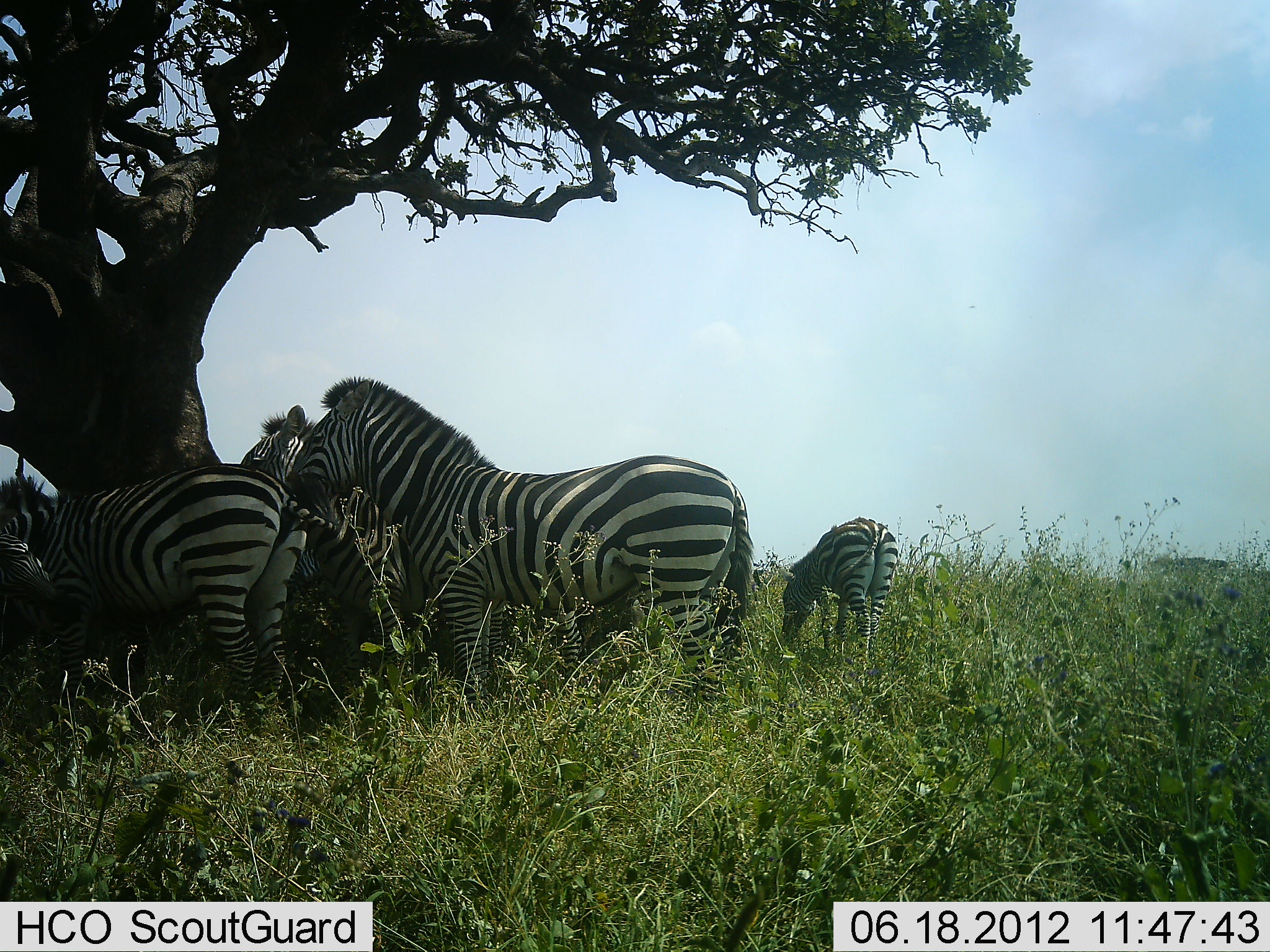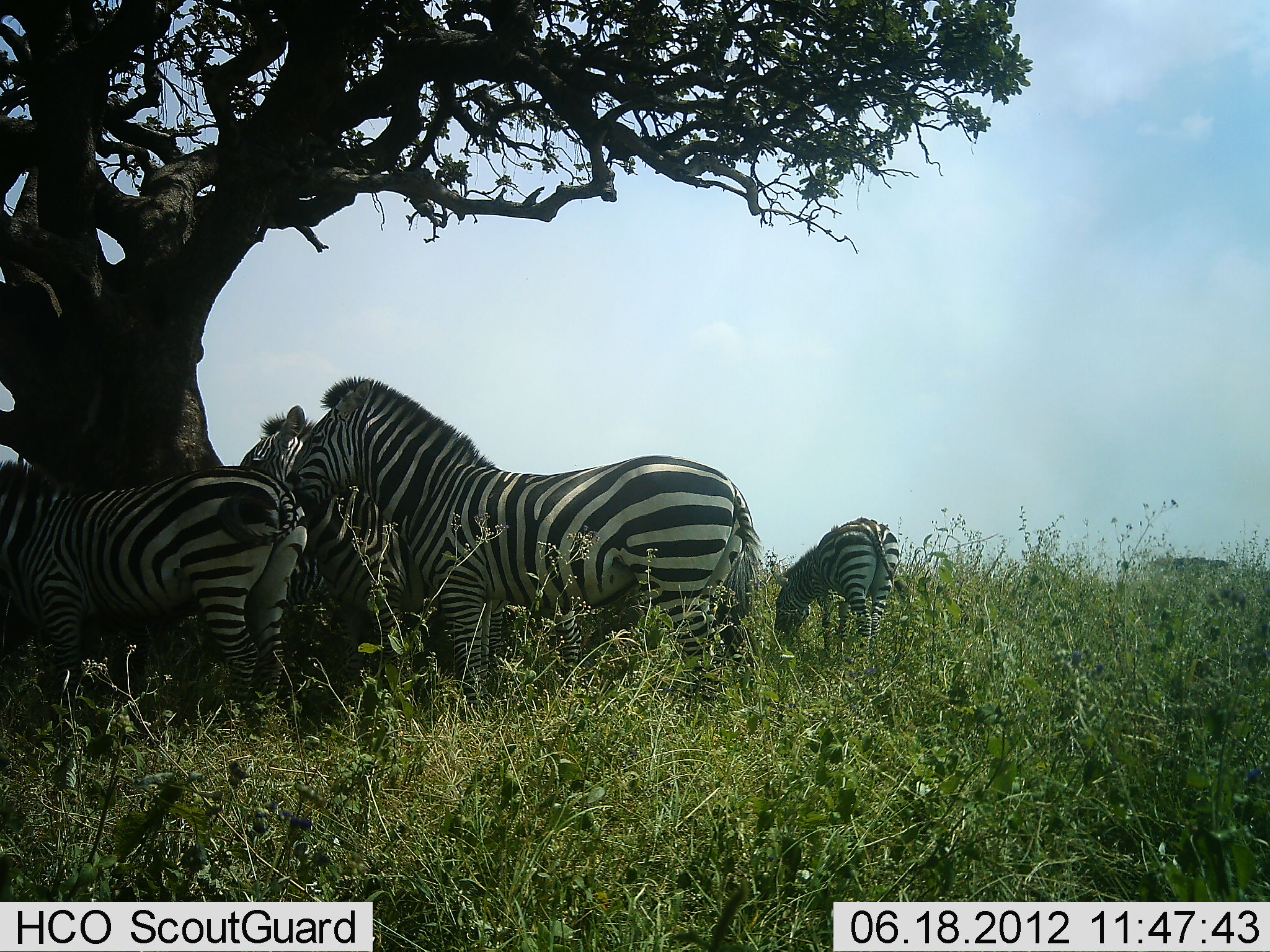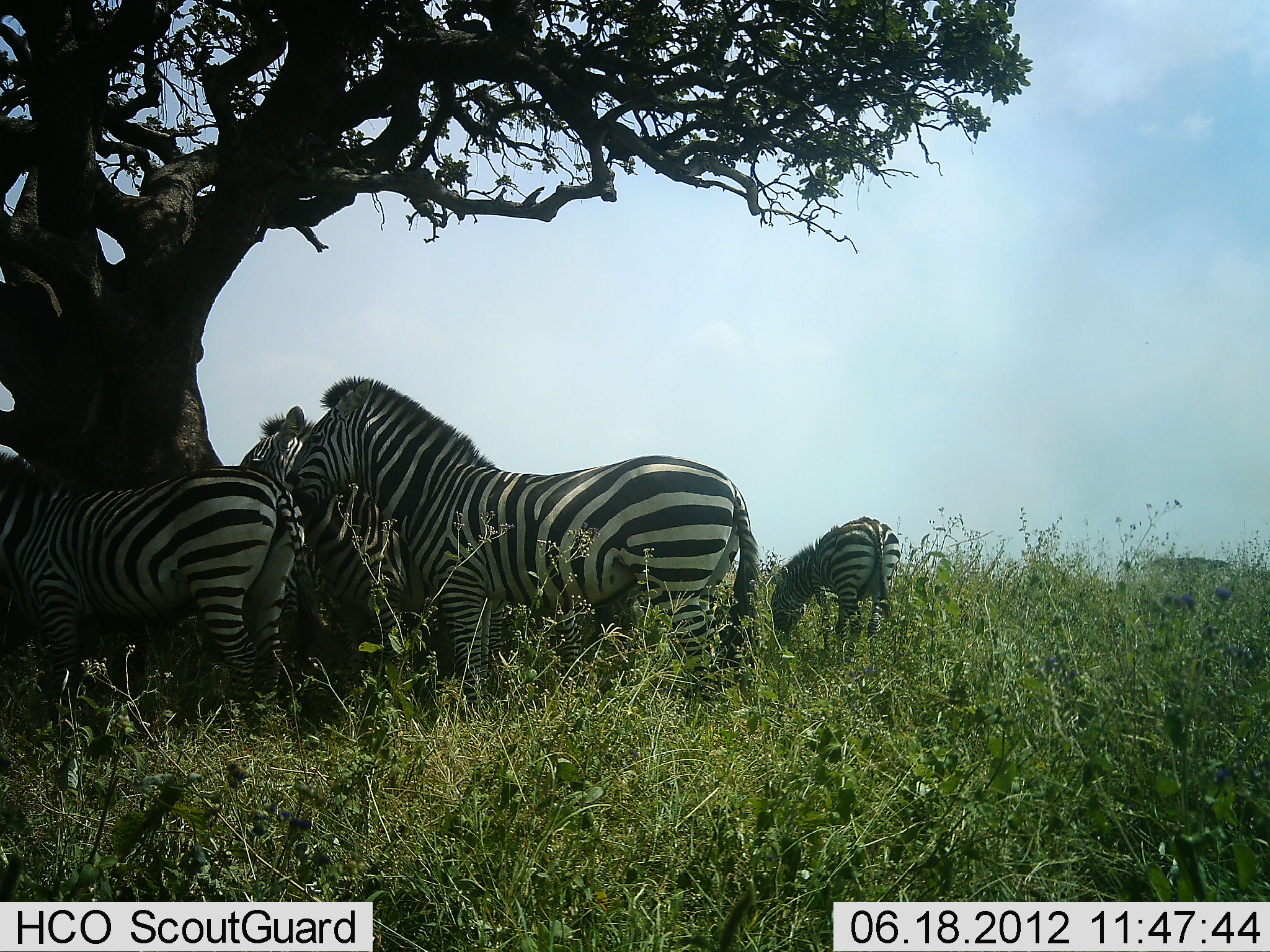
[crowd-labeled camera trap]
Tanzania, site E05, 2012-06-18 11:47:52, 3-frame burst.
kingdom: Animalia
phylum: Chordata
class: Mammalia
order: Perissodactyla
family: Equidae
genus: Equus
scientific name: Equus quagga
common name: plains zebra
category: zebra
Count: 4.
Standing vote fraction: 90%.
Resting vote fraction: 10%.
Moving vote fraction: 0%.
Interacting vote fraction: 0%.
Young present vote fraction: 10%.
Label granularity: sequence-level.